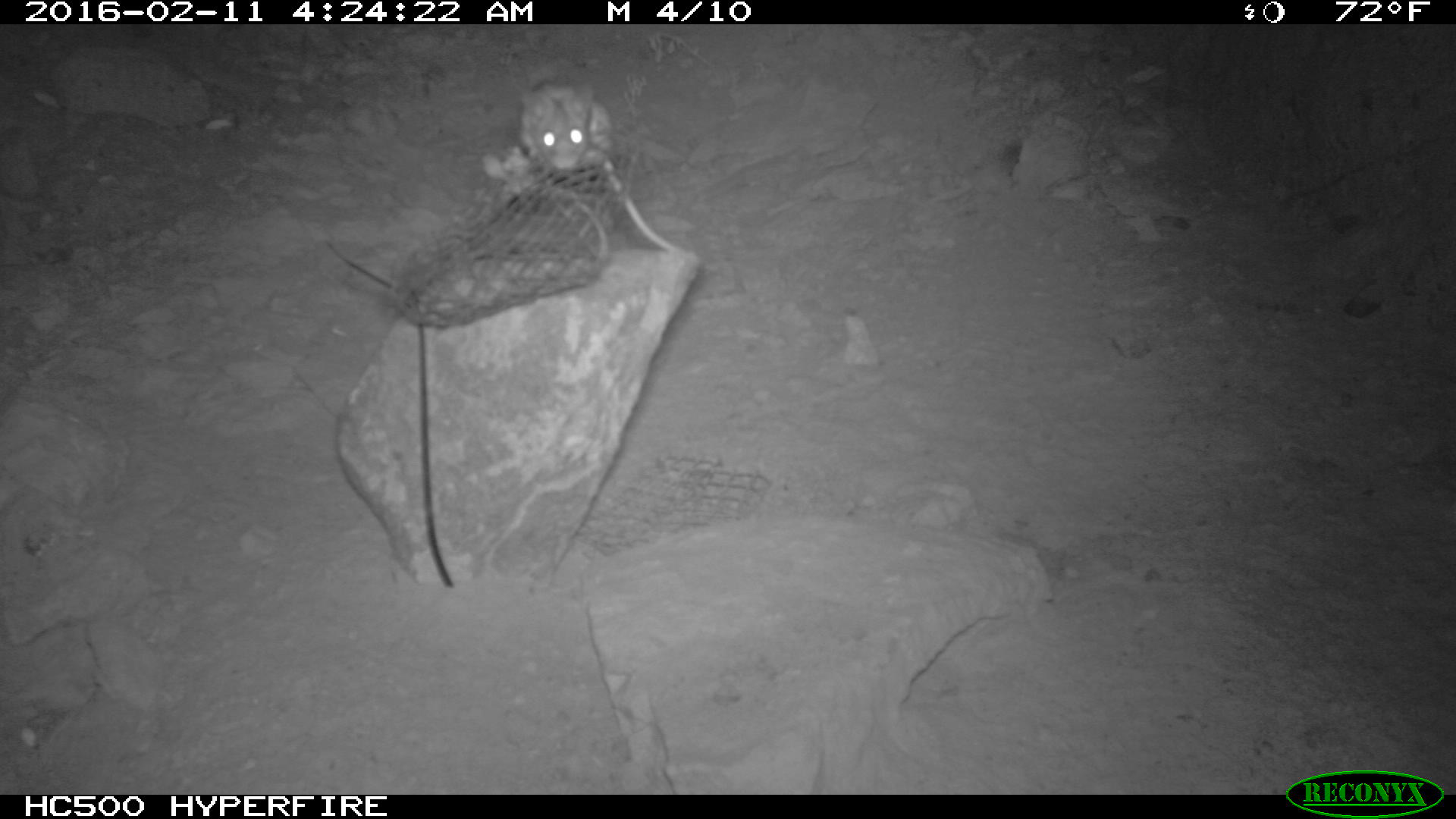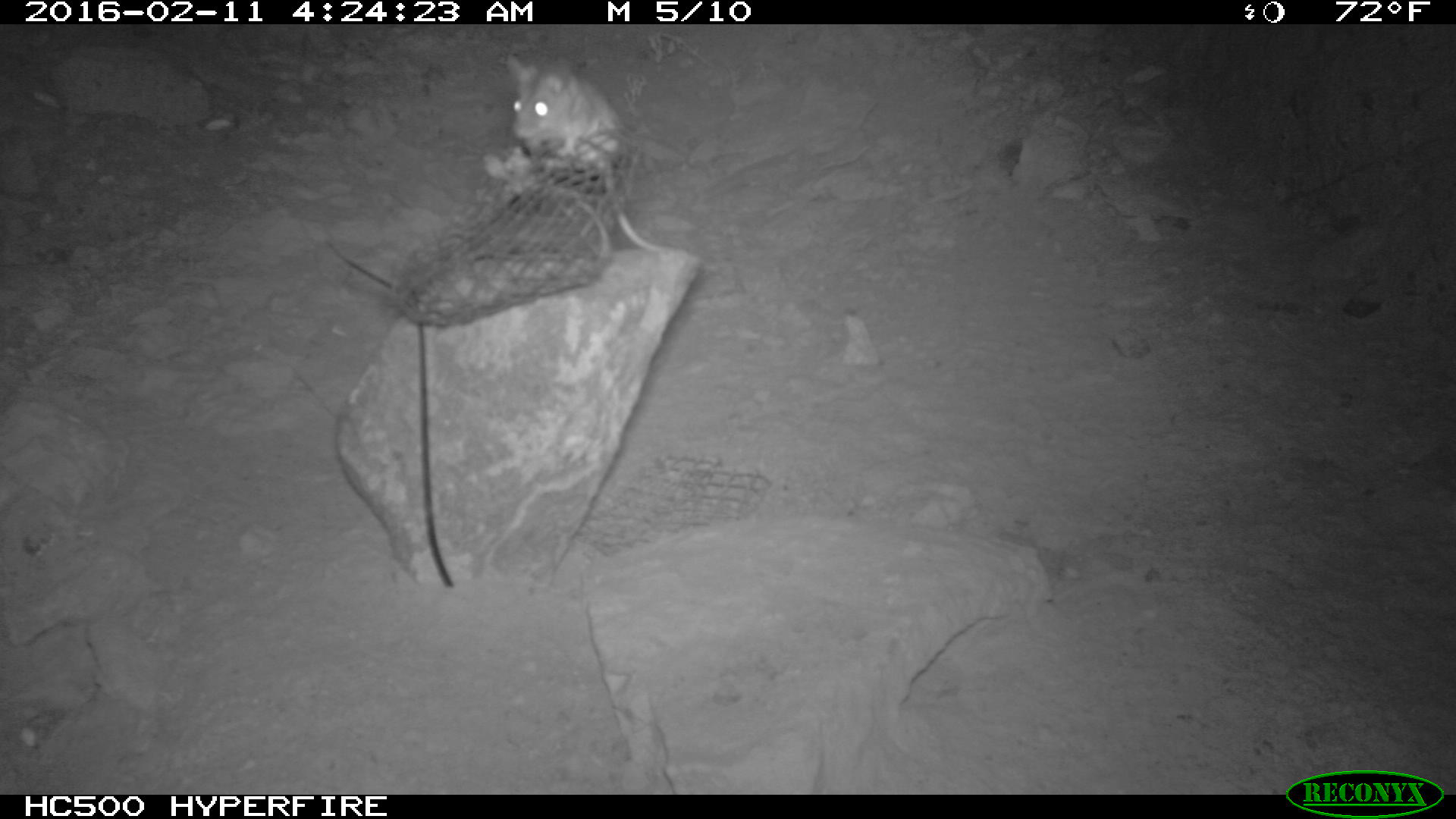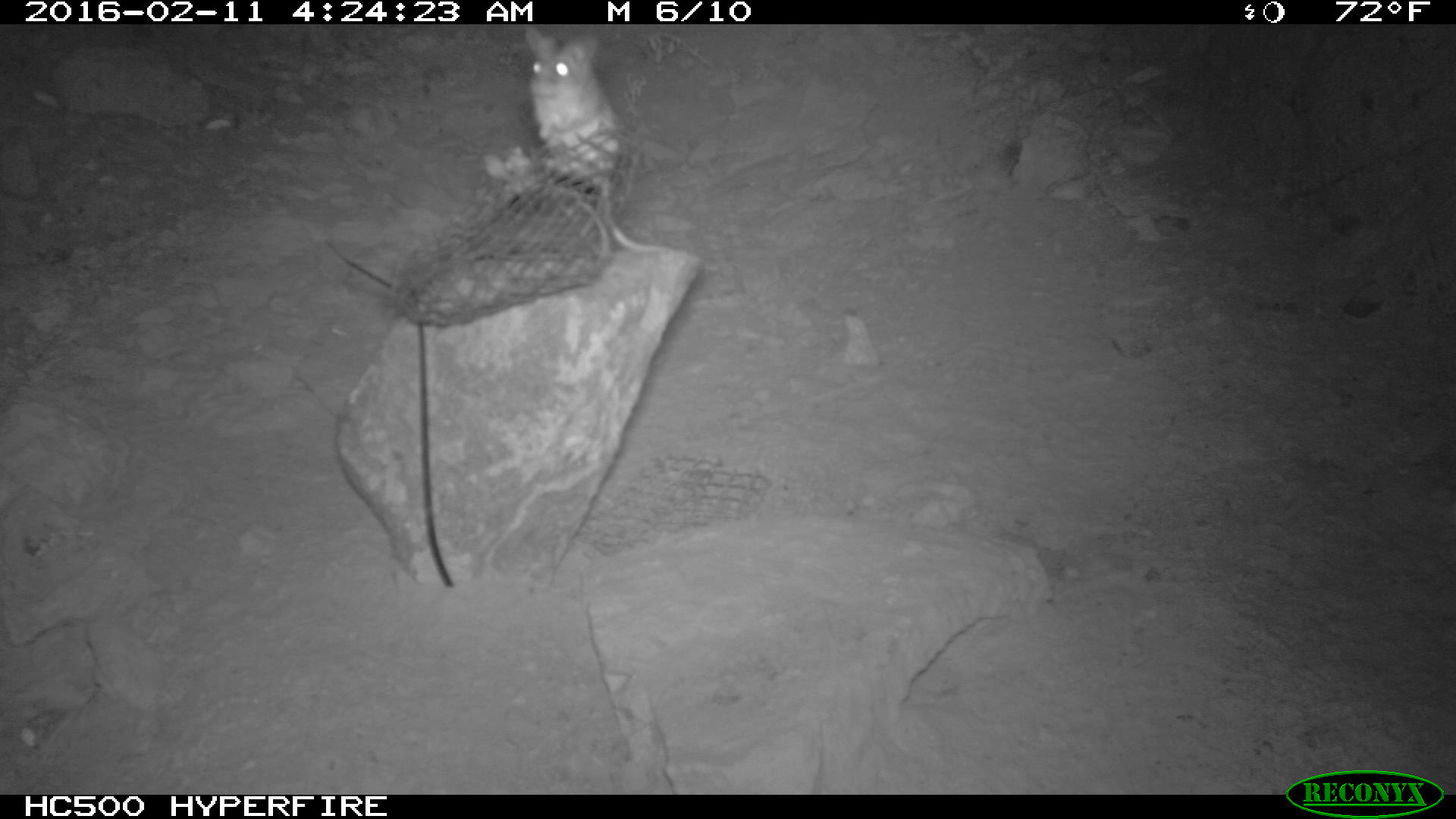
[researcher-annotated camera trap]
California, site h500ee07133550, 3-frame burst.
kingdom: Animalia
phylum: Chordata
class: Mammalia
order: Rodentia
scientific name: Rodentia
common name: rodent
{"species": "rodent (Rodentia)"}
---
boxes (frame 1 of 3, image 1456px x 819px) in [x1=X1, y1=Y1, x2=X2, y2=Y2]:
rodent: [x1=517, y1=77, x2=708, y2=270]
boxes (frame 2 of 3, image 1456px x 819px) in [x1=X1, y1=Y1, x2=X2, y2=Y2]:
rodent: [x1=510, y1=66, x2=665, y2=252]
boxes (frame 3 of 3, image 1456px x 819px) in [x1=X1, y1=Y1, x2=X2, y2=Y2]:
rodent: [x1=527, y1=29, x2=667, y2=253]